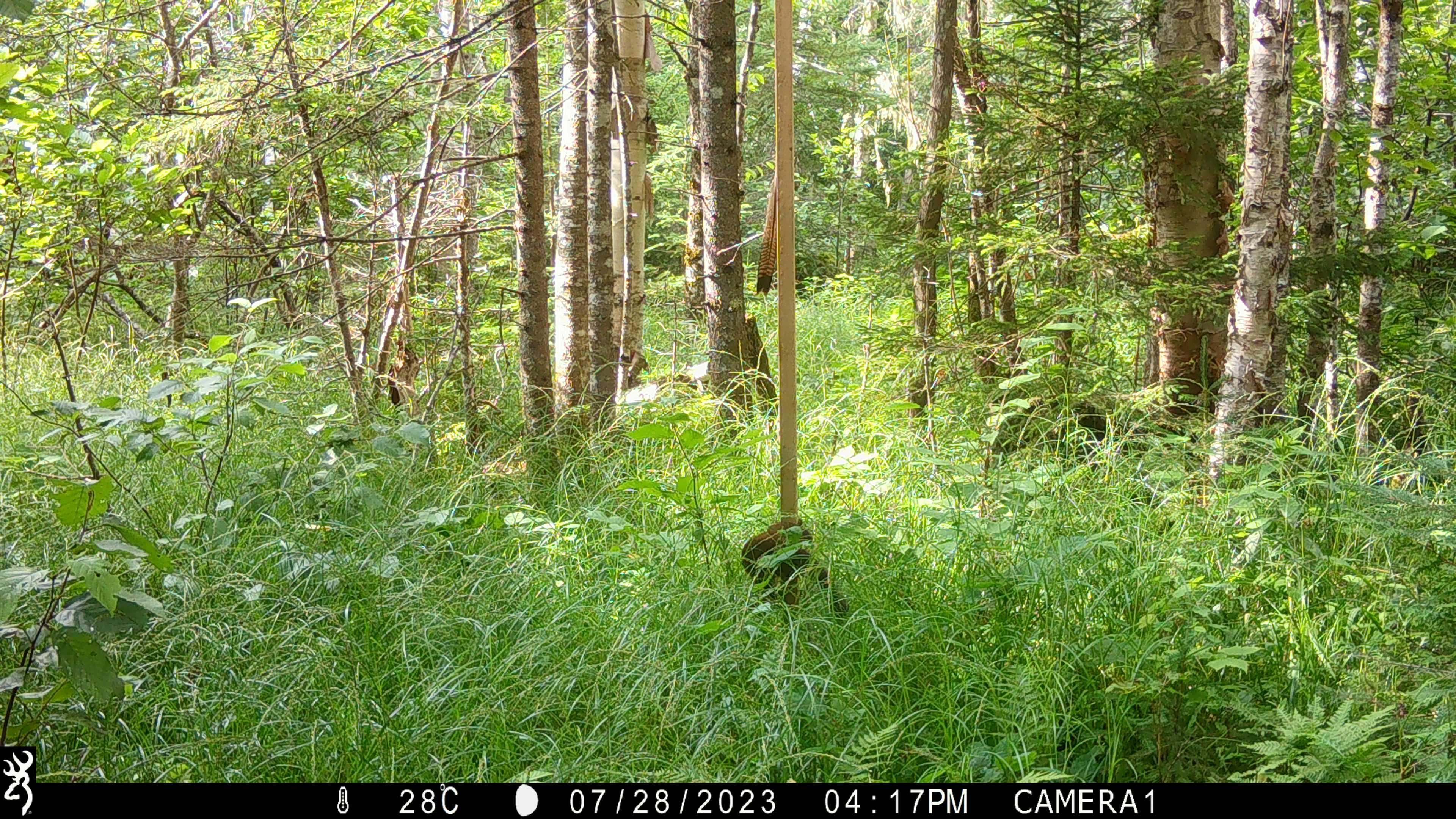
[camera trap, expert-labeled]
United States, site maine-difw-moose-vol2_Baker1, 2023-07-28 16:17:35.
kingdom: Animalia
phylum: Chordata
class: Mammalia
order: Carnivora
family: Mustelidae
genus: Martes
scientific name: Martes americana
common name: american marten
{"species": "american marten (Martes americana)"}